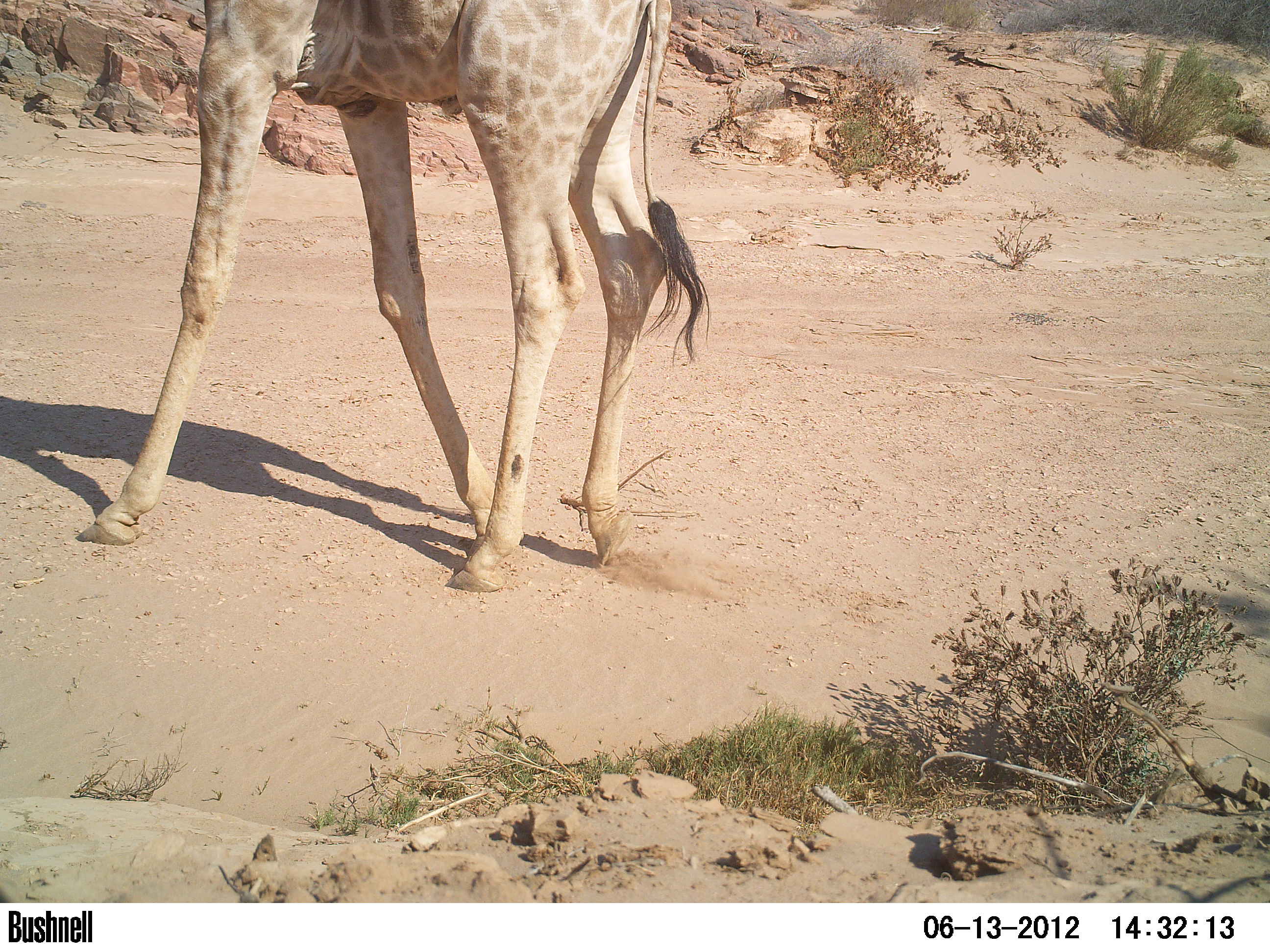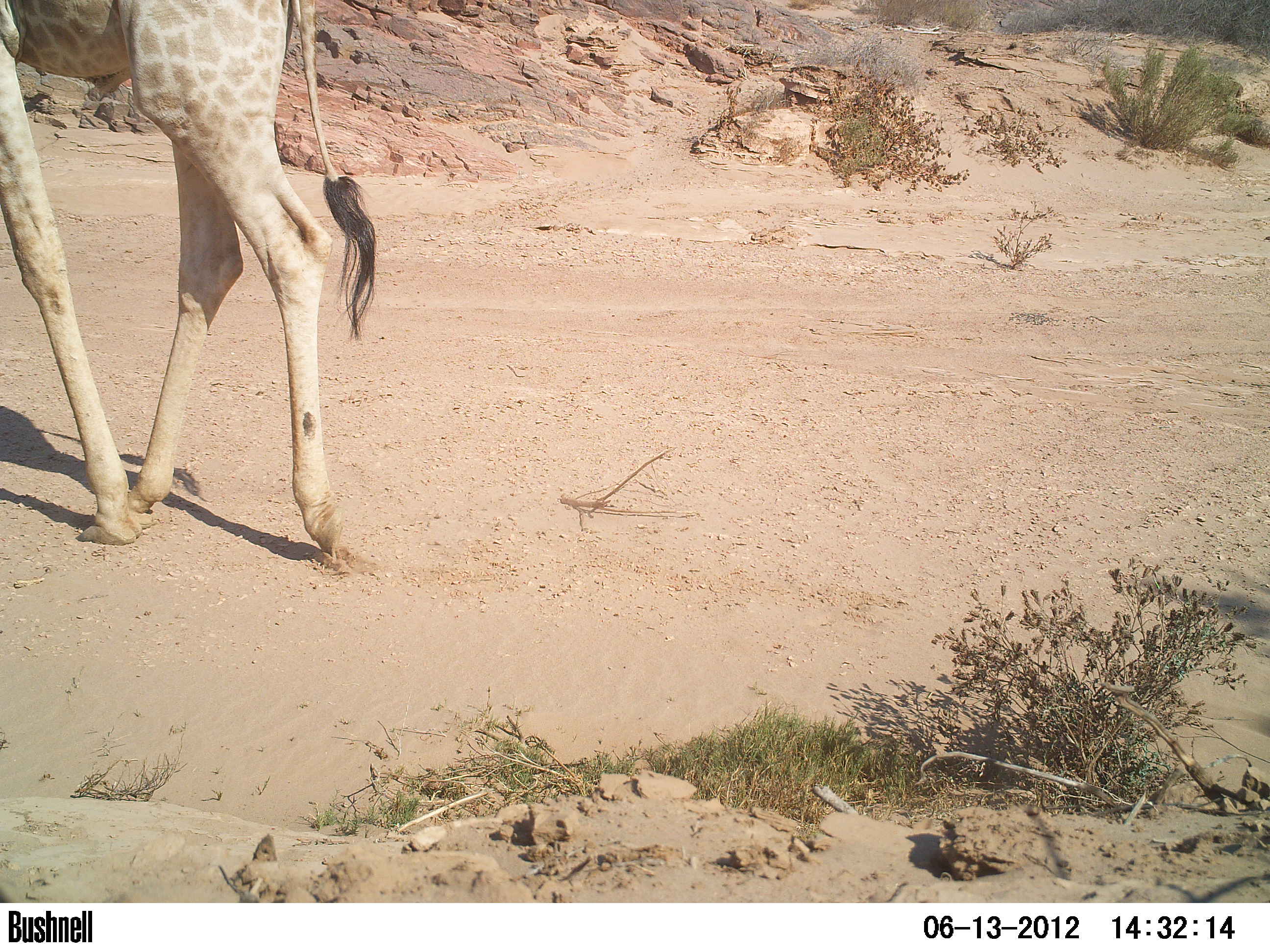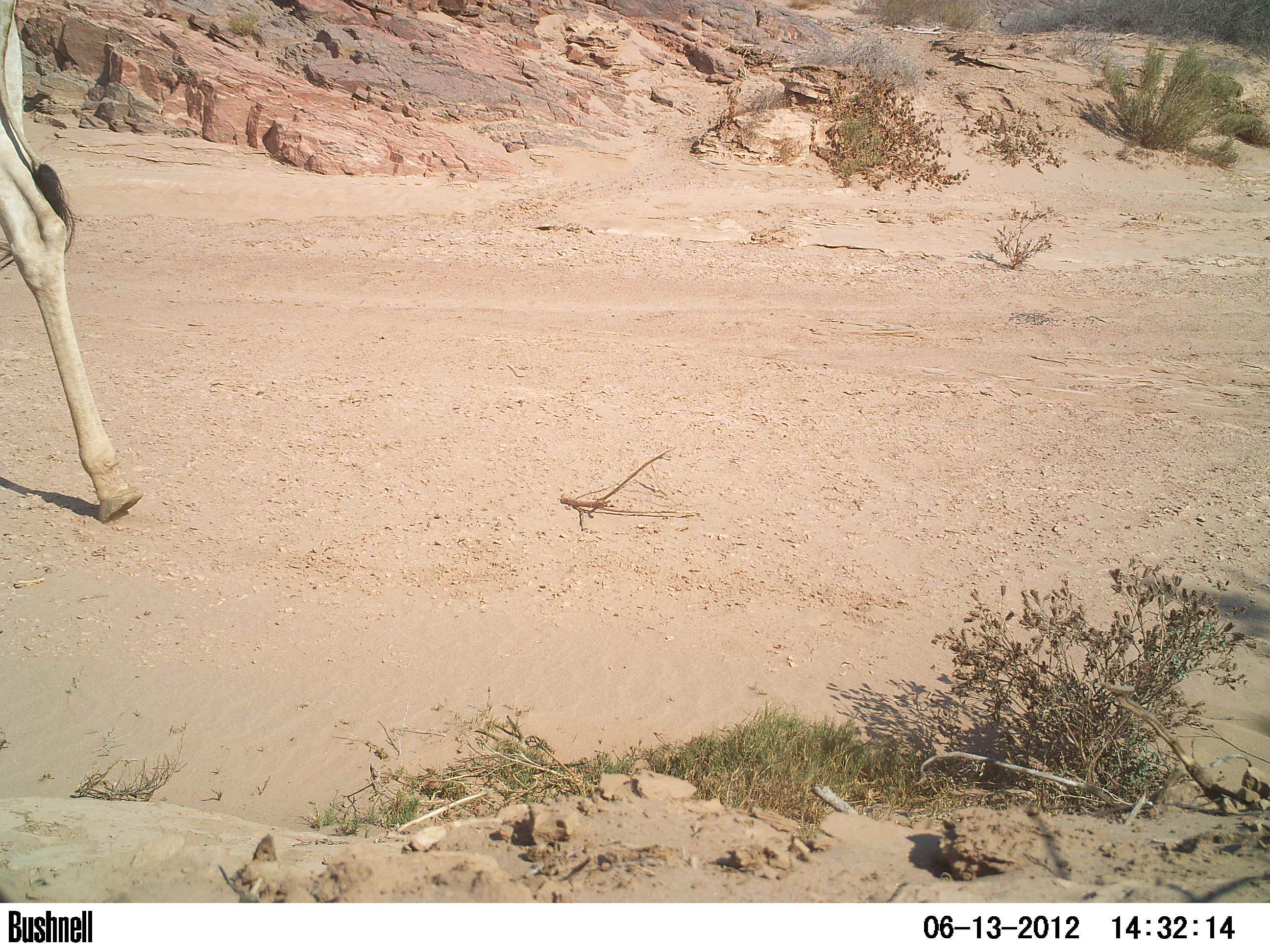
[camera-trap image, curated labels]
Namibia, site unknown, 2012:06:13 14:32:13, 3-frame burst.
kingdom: Animalia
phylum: Chordata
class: Mammalia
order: Artiodactyla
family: Giraffidae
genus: Giraffa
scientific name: Giraffa camelopardalis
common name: giraffe